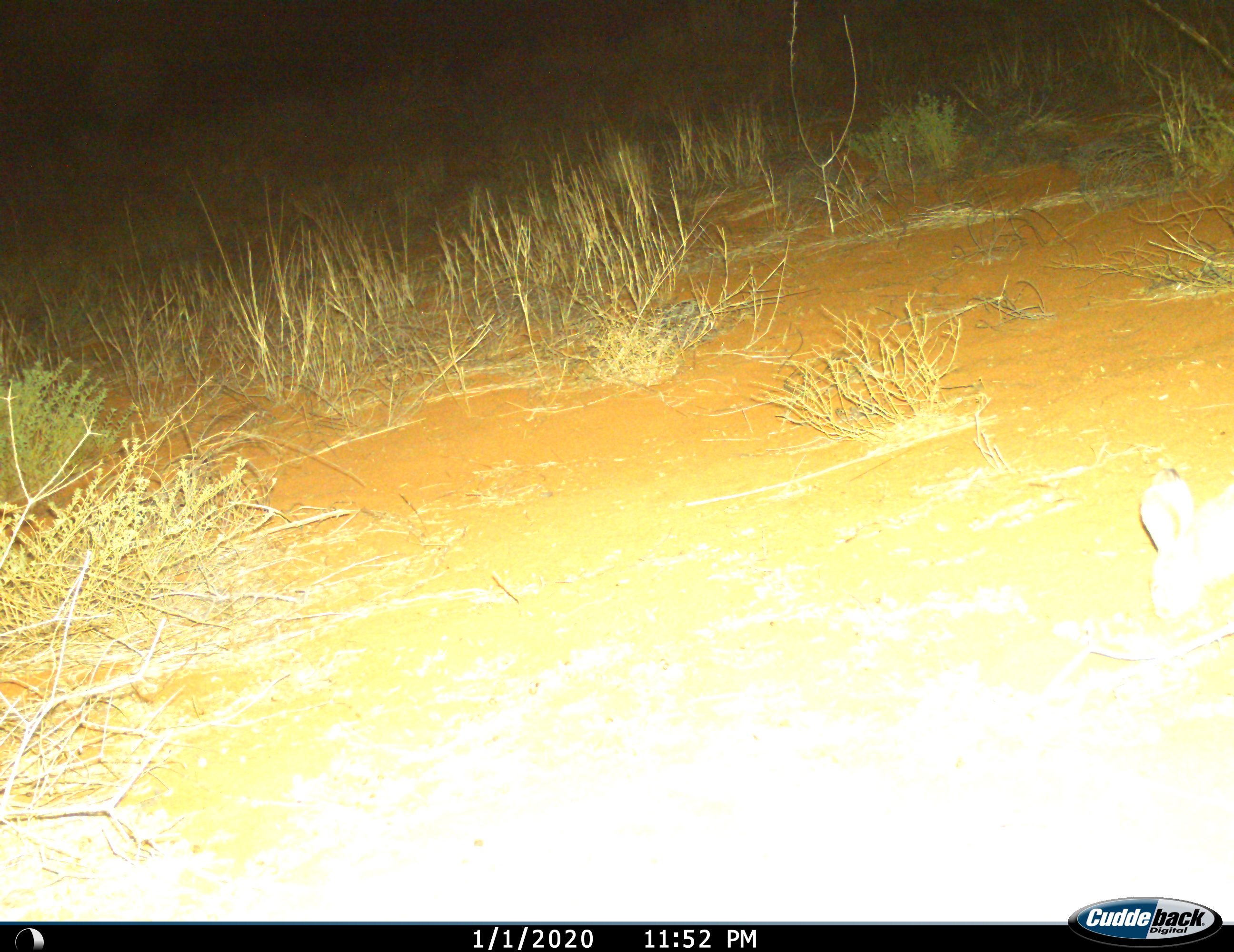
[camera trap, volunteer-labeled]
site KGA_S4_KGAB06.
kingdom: Animalia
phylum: Chordata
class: Mammalia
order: Lagomorpha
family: Leporidae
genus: Lepus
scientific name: Lepus capensis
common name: cape hare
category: harecape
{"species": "harecape (cape hare) (Lepus capensis)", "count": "1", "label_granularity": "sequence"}